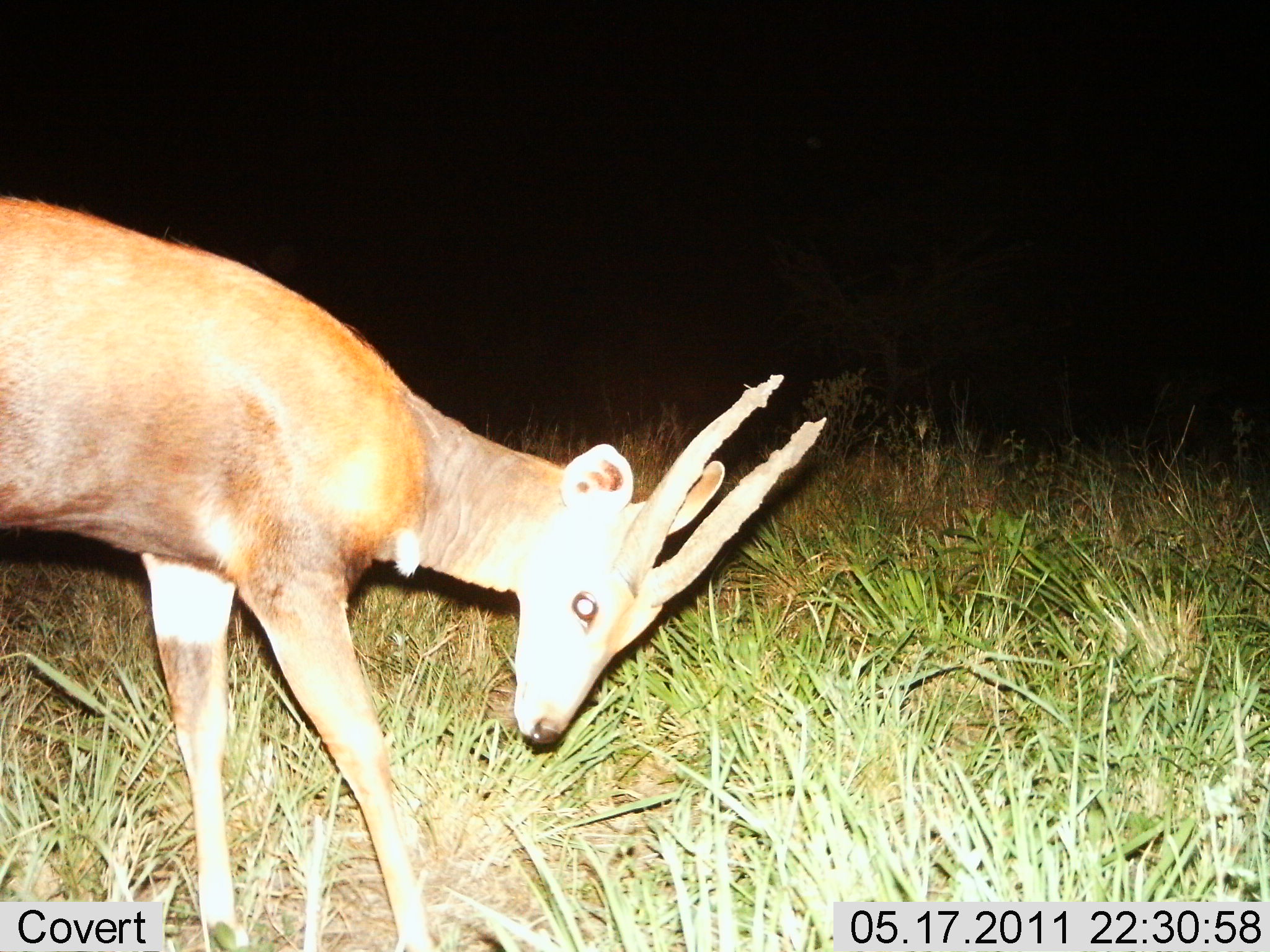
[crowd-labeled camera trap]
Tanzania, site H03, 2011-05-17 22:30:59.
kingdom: Animalia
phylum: Chordata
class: Mammalia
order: Artiodactyla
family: Bovidae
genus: Tragelaphus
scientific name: Tragelaphus scriptus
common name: bushbuck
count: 1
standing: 100%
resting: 0%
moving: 0%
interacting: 0%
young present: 0%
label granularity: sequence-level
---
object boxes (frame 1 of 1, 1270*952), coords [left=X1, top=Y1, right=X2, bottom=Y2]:
animal: [left=0, top=198, right=829, bottom=951]